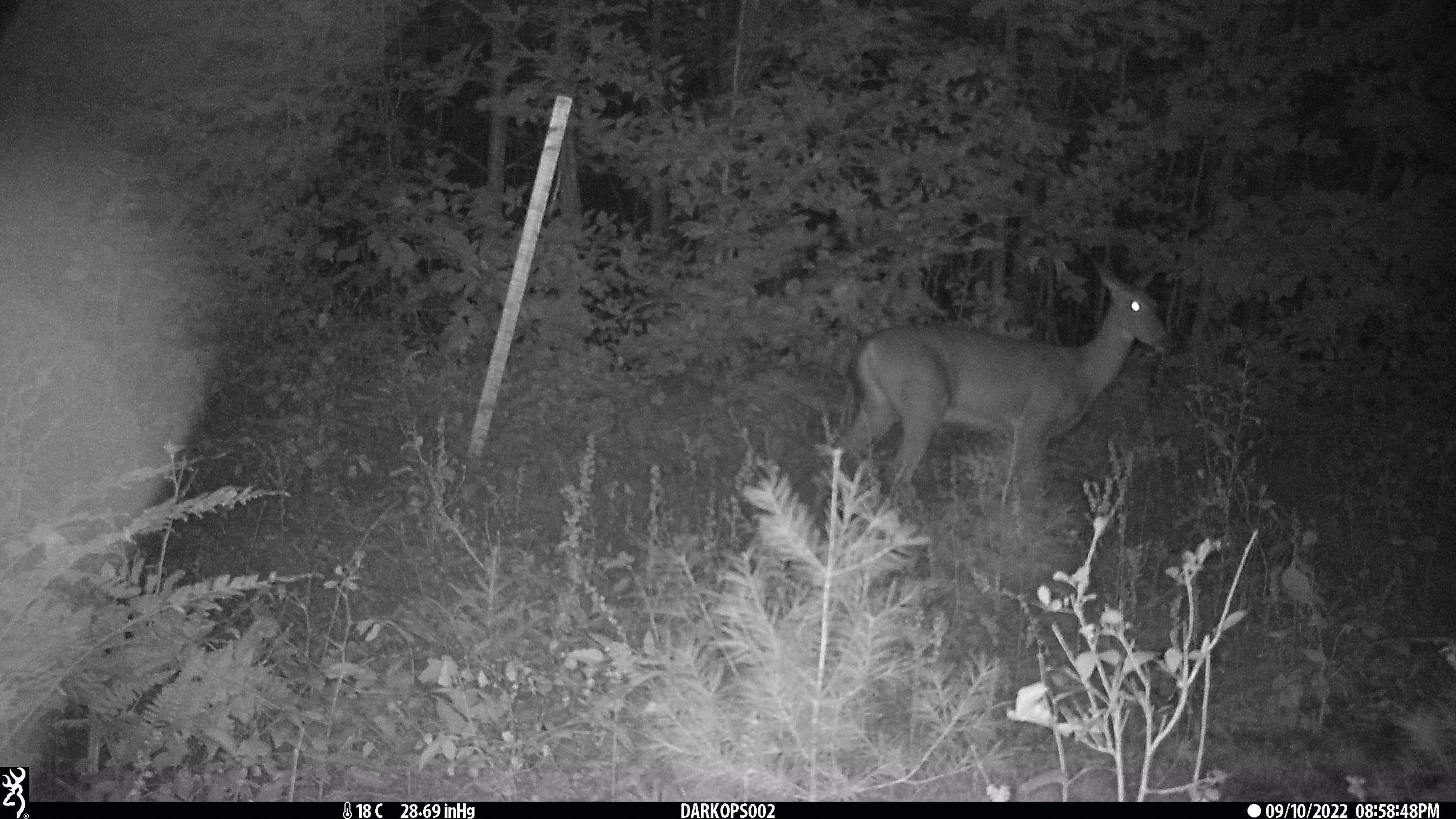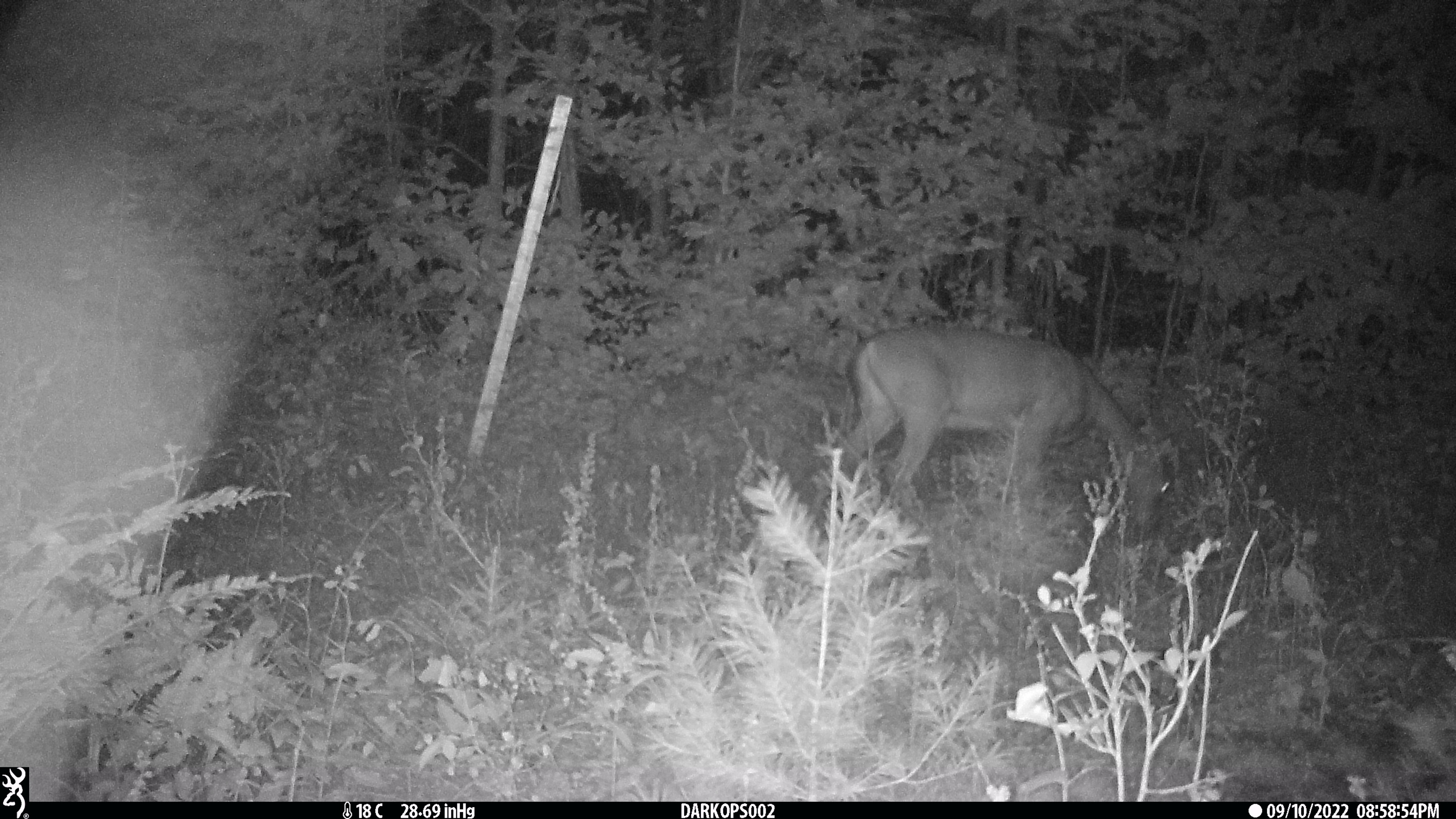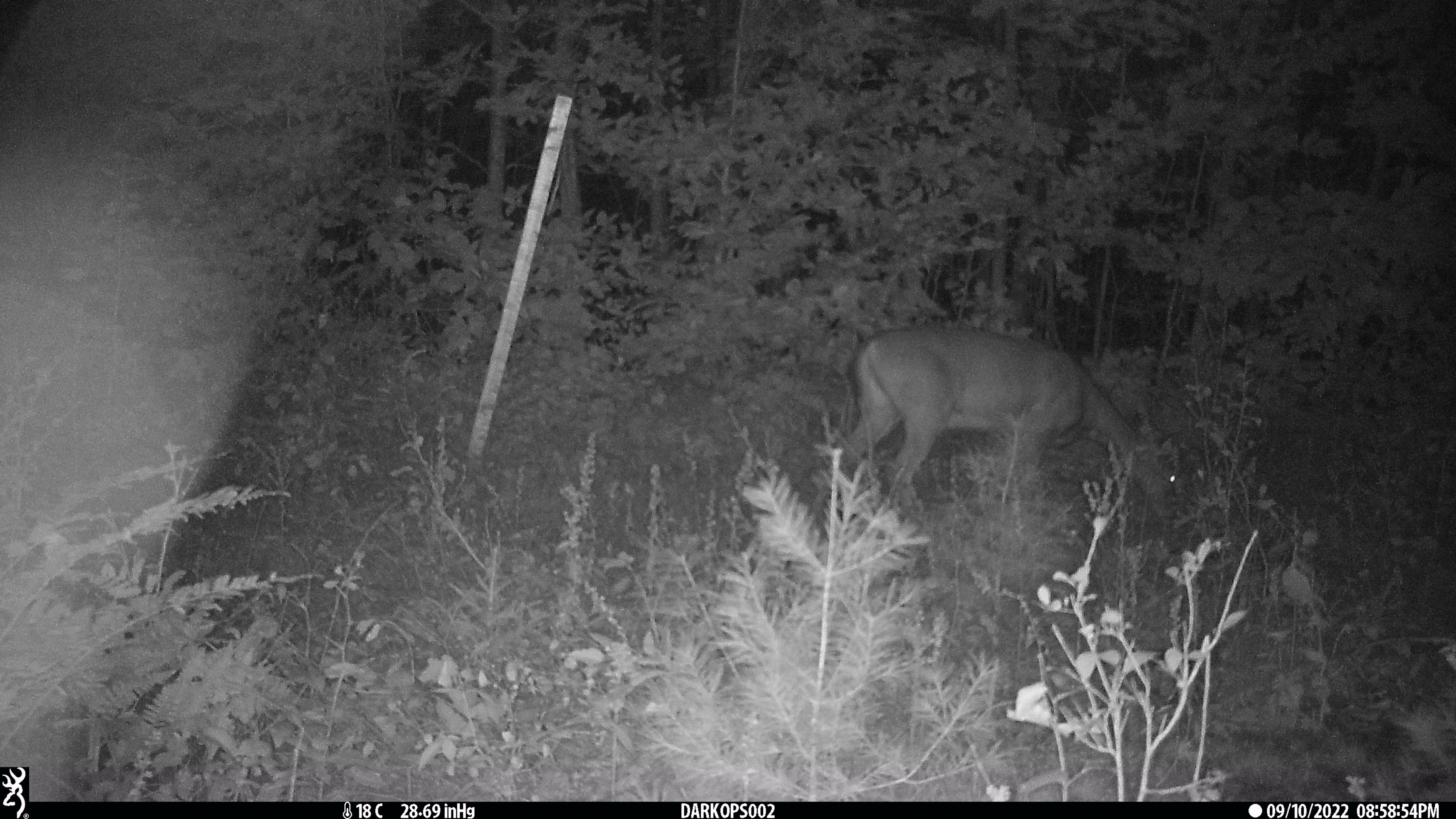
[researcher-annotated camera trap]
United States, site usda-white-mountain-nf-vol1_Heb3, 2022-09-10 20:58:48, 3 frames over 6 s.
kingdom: Animalia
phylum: Chordata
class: Mammalia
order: Artiodactyla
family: Cervidae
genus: Odocoileus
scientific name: Odocoileus virginianus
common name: white-tailed deer